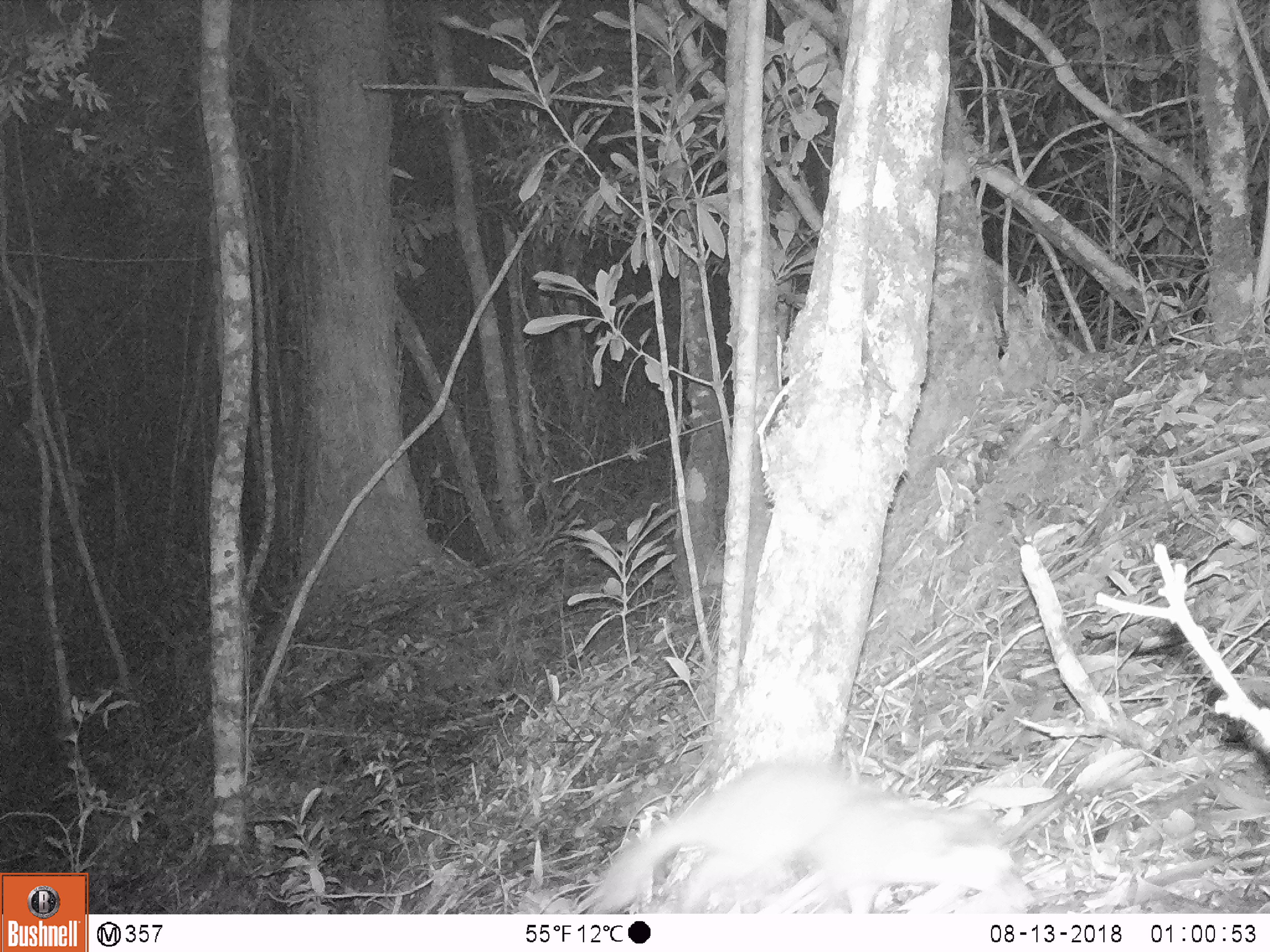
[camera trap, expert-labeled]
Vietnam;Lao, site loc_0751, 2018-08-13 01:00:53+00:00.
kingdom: Animalia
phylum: Chordata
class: Mammalia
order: Carnivora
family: Mustelidae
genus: Melogale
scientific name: Melogale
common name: ferret badger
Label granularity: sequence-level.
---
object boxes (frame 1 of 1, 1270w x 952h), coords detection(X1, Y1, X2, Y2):
ferret badger: detection(589, 755, 1033, 914)